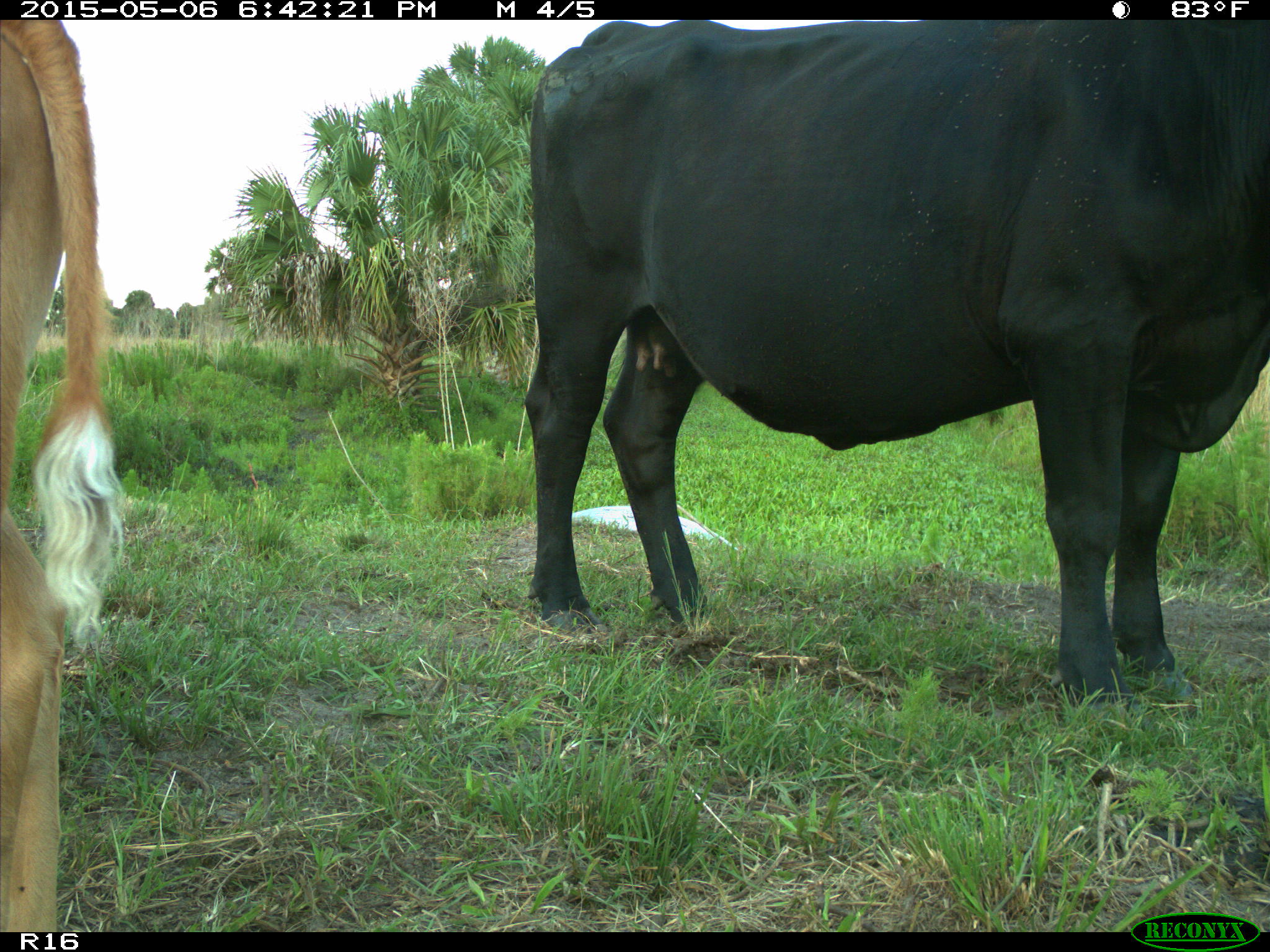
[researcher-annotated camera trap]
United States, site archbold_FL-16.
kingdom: Animalia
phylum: Chordata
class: Mammalia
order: Artiodactyla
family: Bovidae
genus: Bos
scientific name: Bos taurus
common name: domestic cow